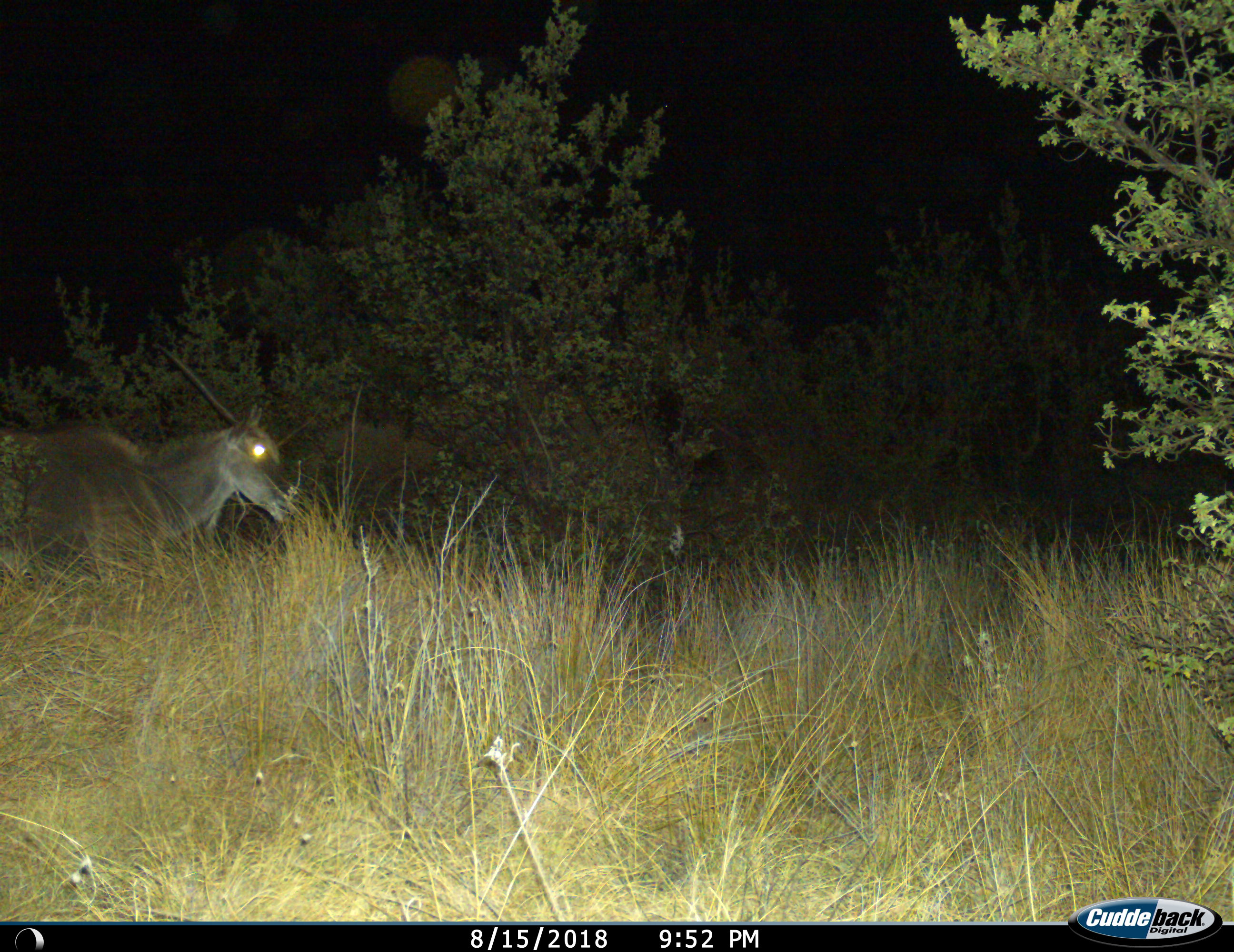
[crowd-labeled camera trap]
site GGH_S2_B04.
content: unidentified animal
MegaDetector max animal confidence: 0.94